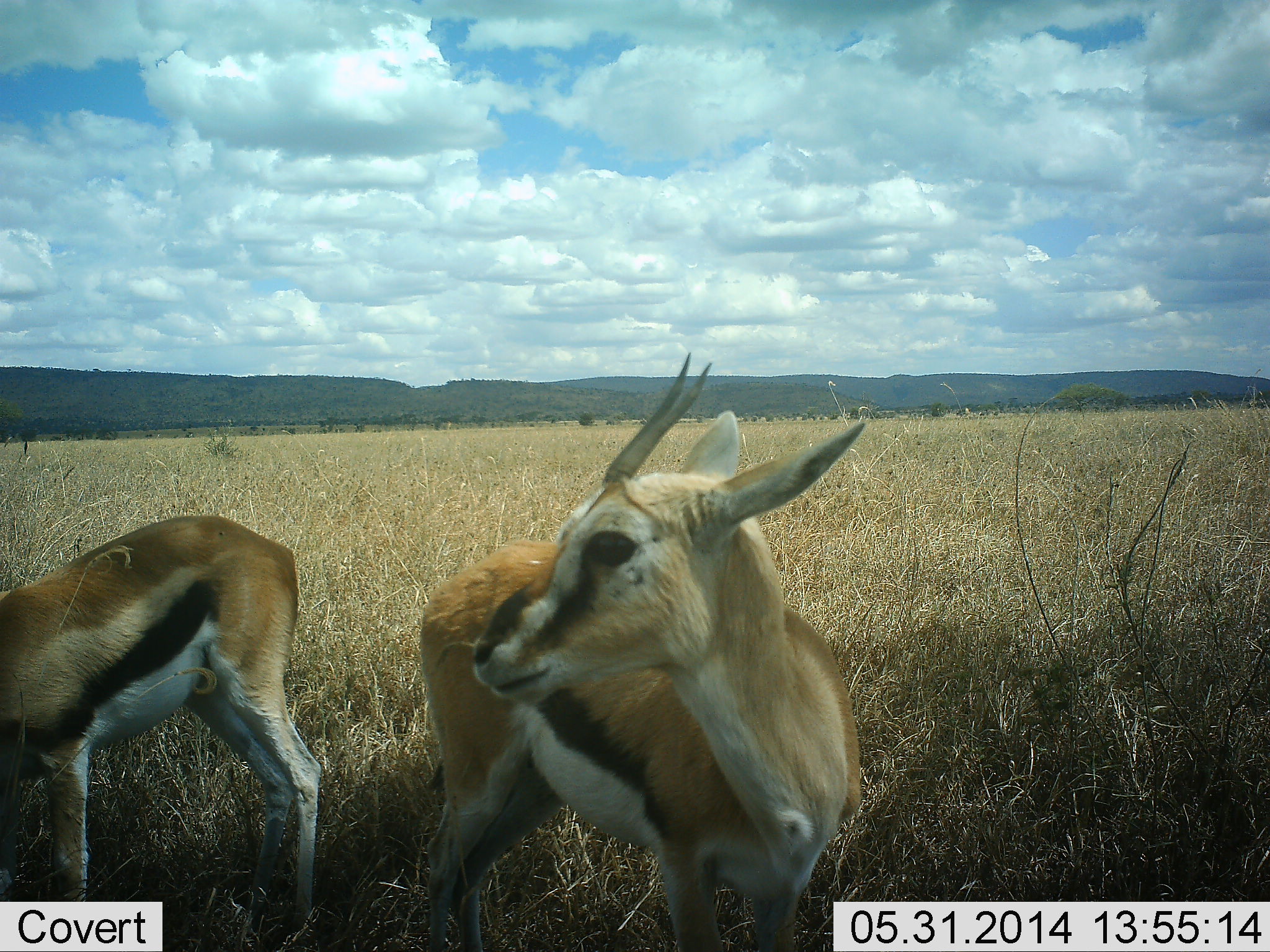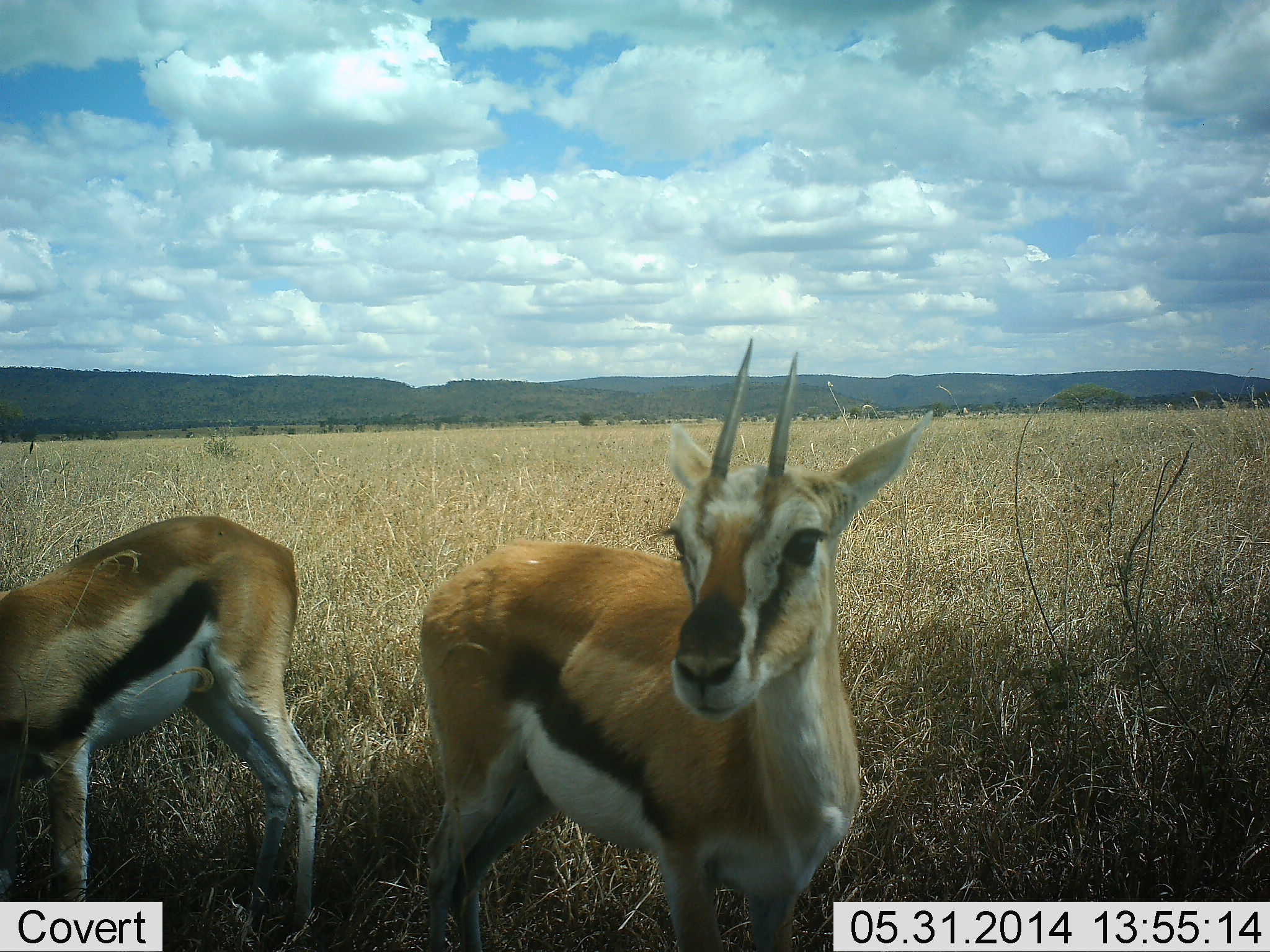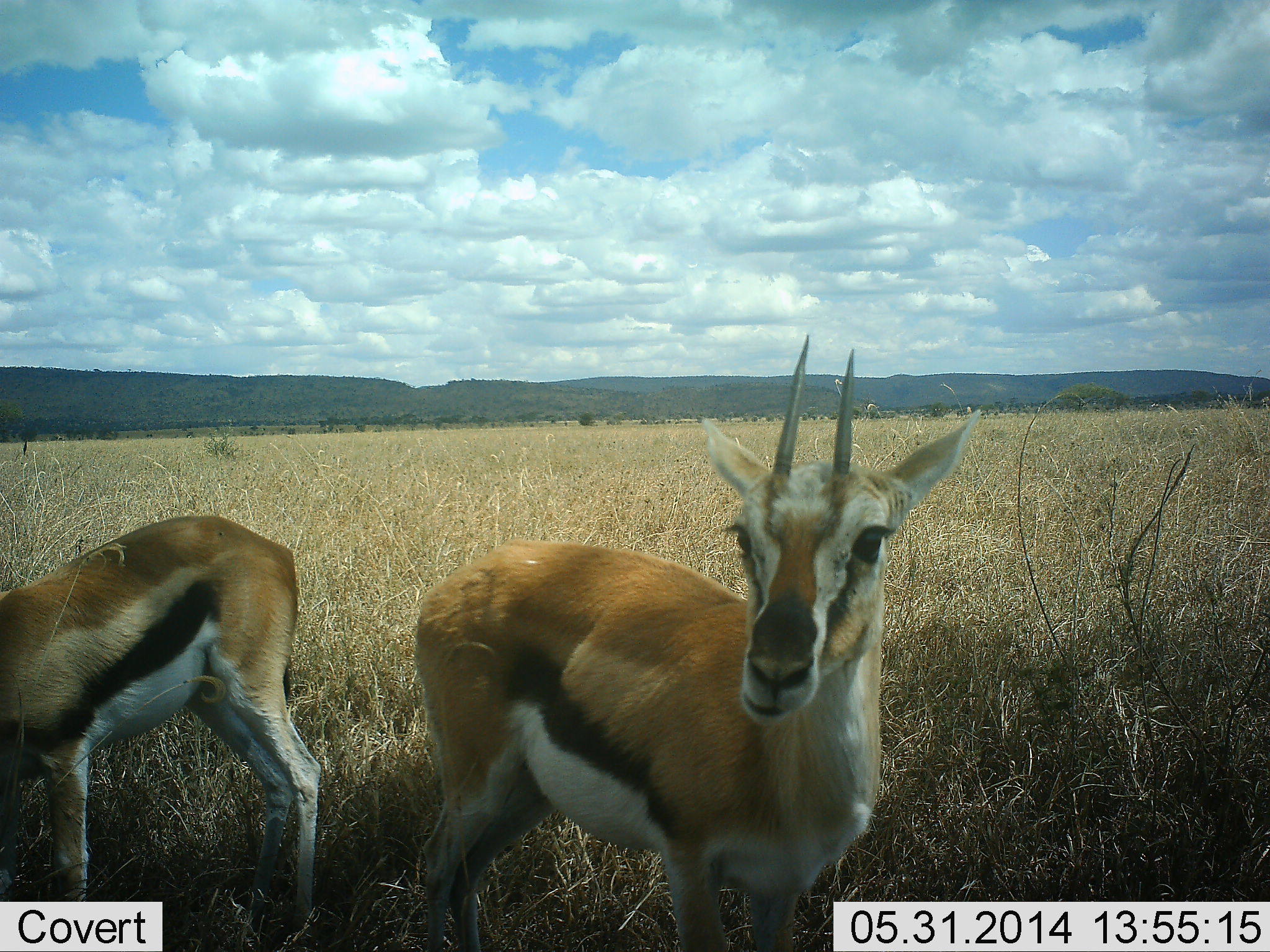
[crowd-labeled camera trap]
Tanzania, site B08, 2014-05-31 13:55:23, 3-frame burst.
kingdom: Animalia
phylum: Chordata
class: Mammalia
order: Artiodactyla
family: Bovidae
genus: Eudorcas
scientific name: Eudorcas thomsonii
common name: thomson's gazelle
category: gazellethomsons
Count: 2.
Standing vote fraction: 100%.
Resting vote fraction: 0%.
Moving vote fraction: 0%.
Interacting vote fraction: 0%.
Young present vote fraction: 0%.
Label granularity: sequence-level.